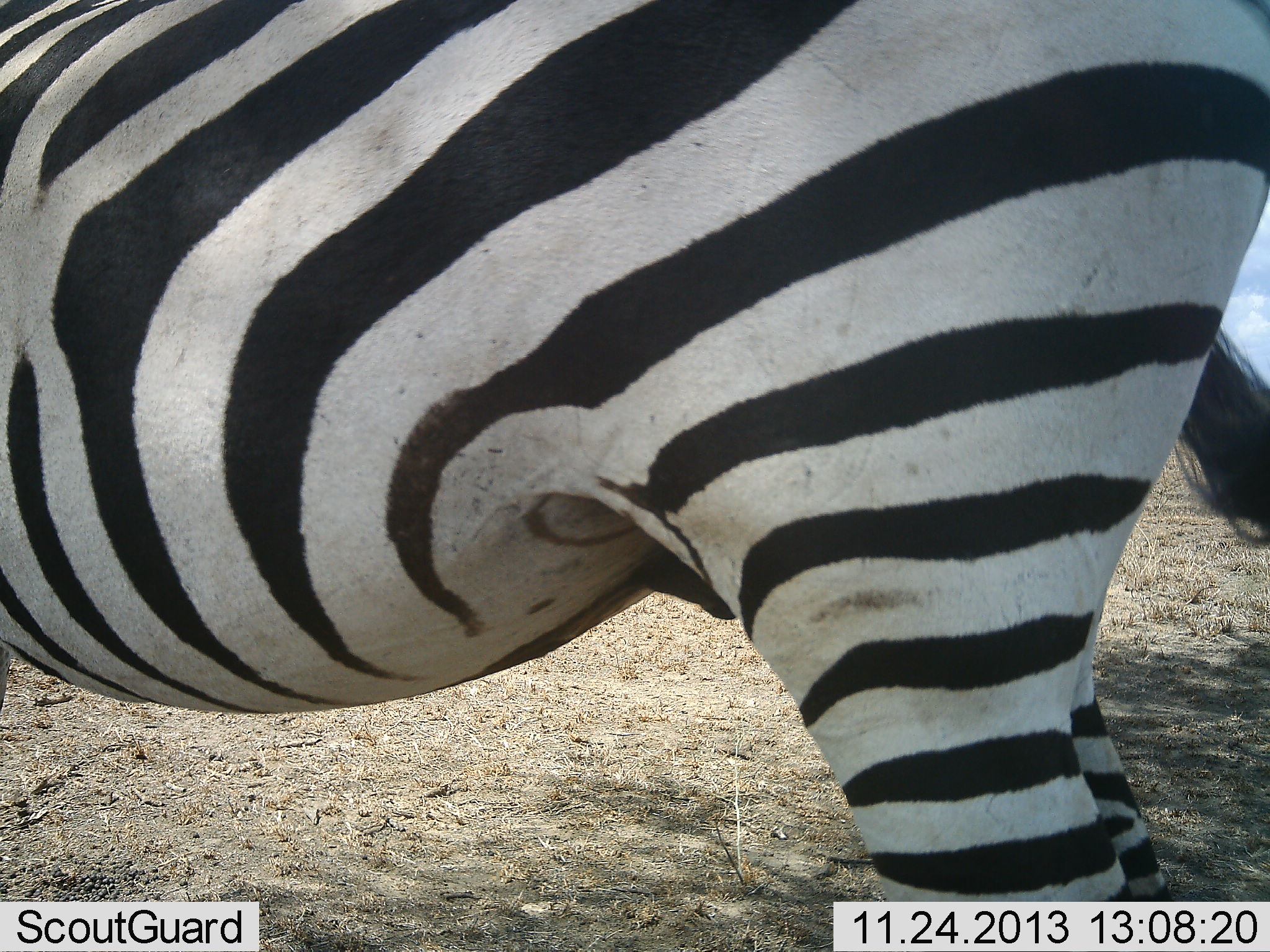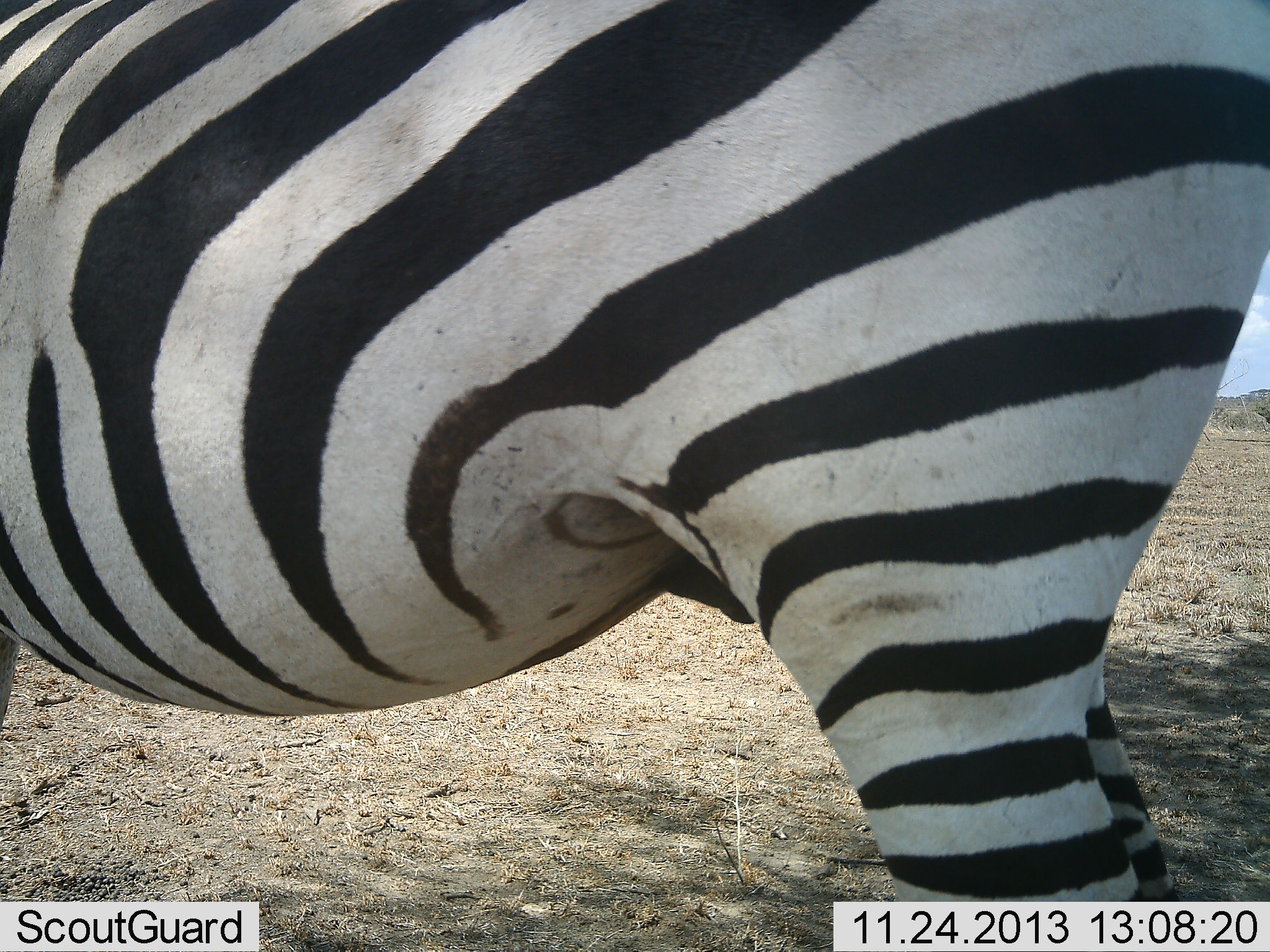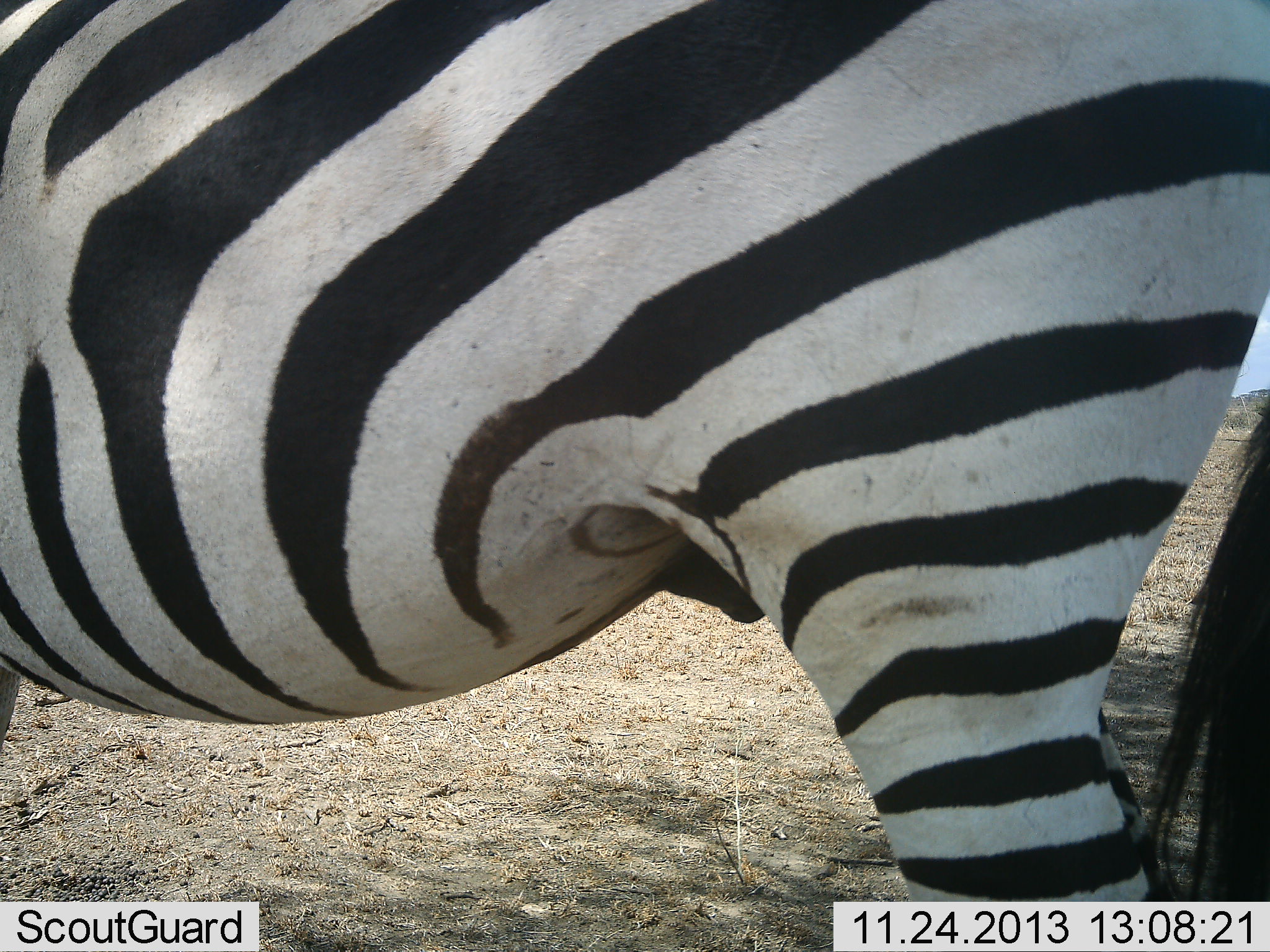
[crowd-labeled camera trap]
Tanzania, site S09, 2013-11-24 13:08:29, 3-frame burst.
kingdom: Animalia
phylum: Chordata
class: Mammalia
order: Perissodactyla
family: Equidae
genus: Equus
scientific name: Equus quagga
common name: plains zebra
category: zebra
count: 1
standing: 100%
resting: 0%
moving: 0%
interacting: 0%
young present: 0%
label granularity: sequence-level